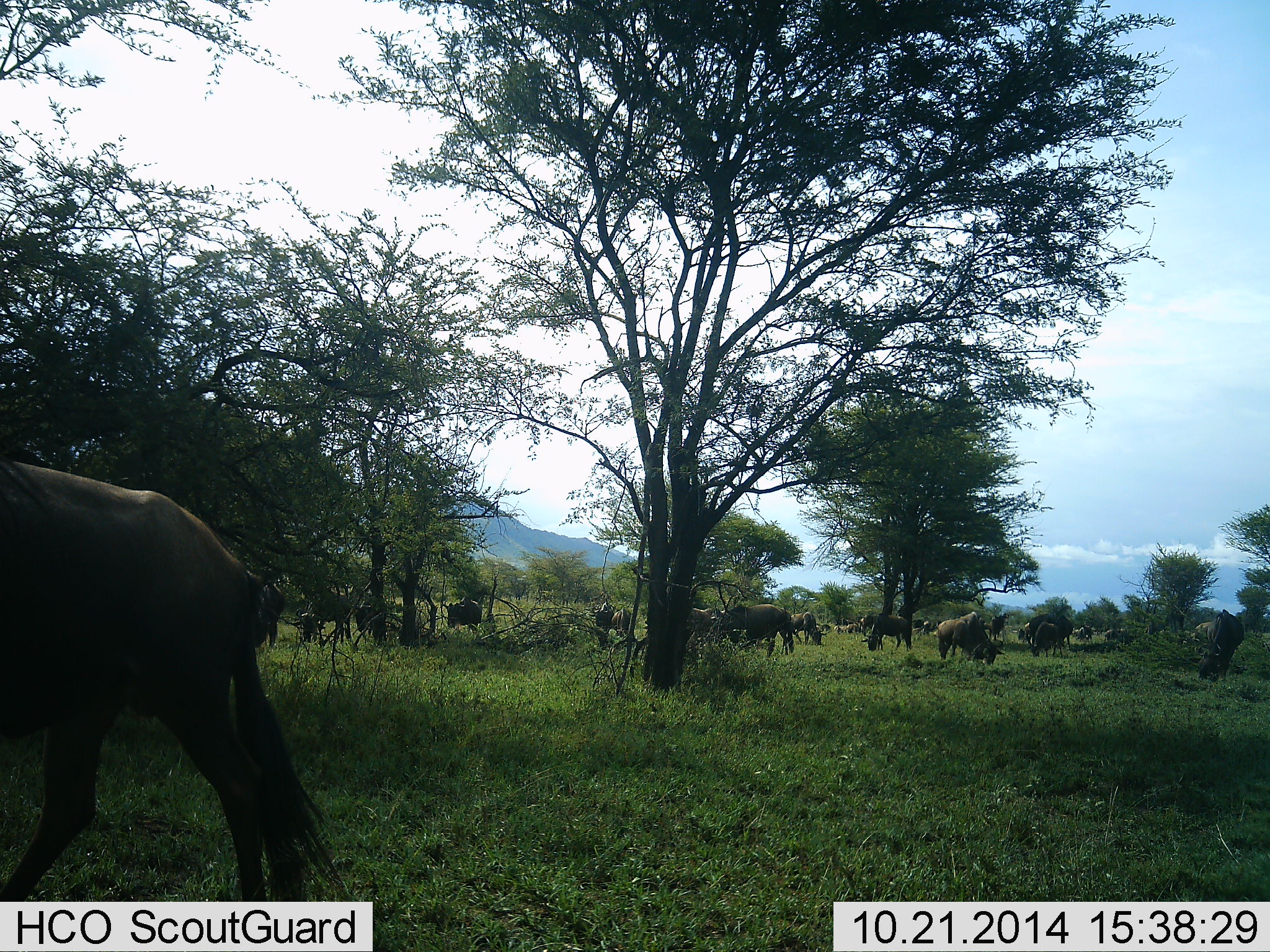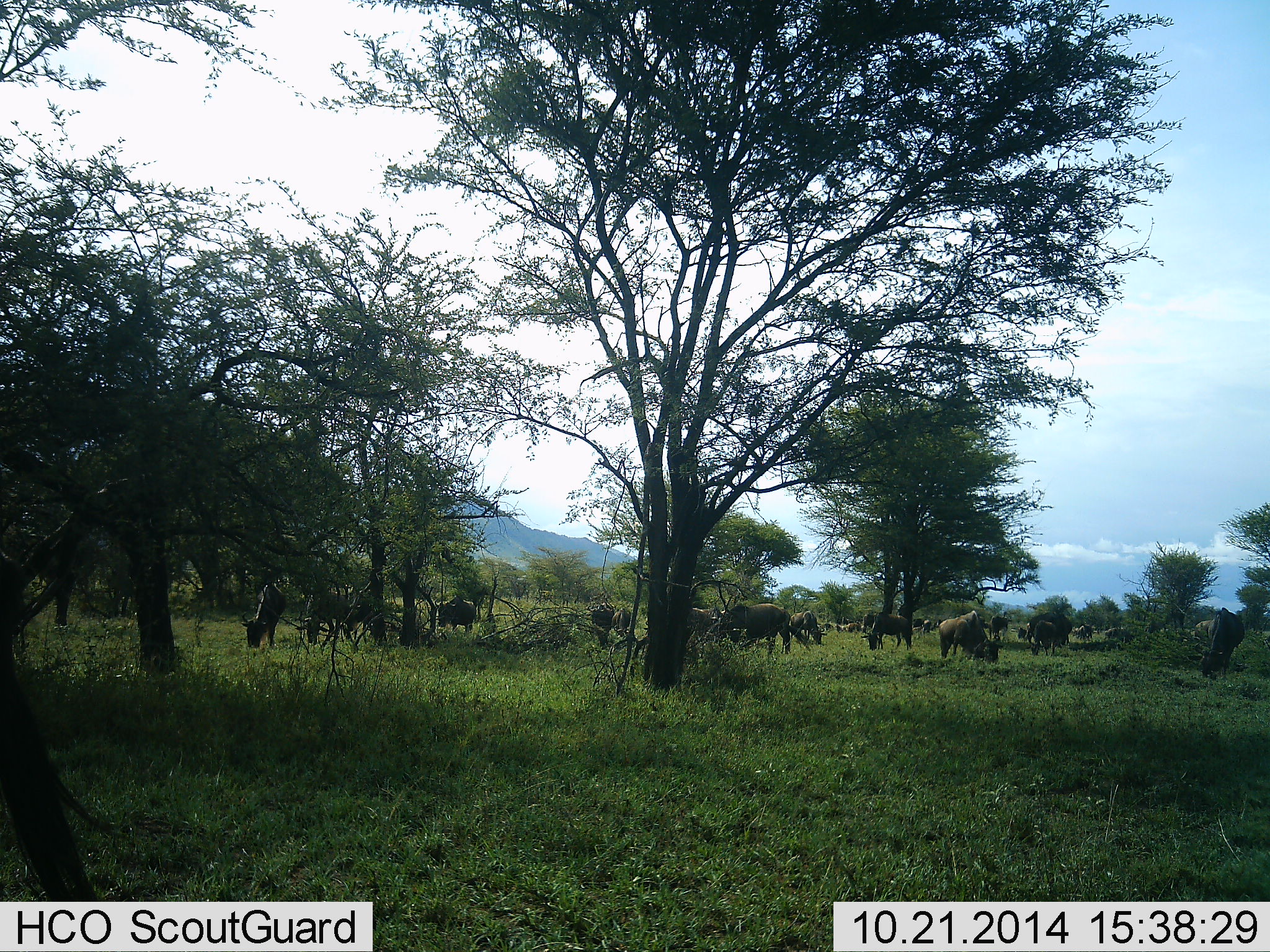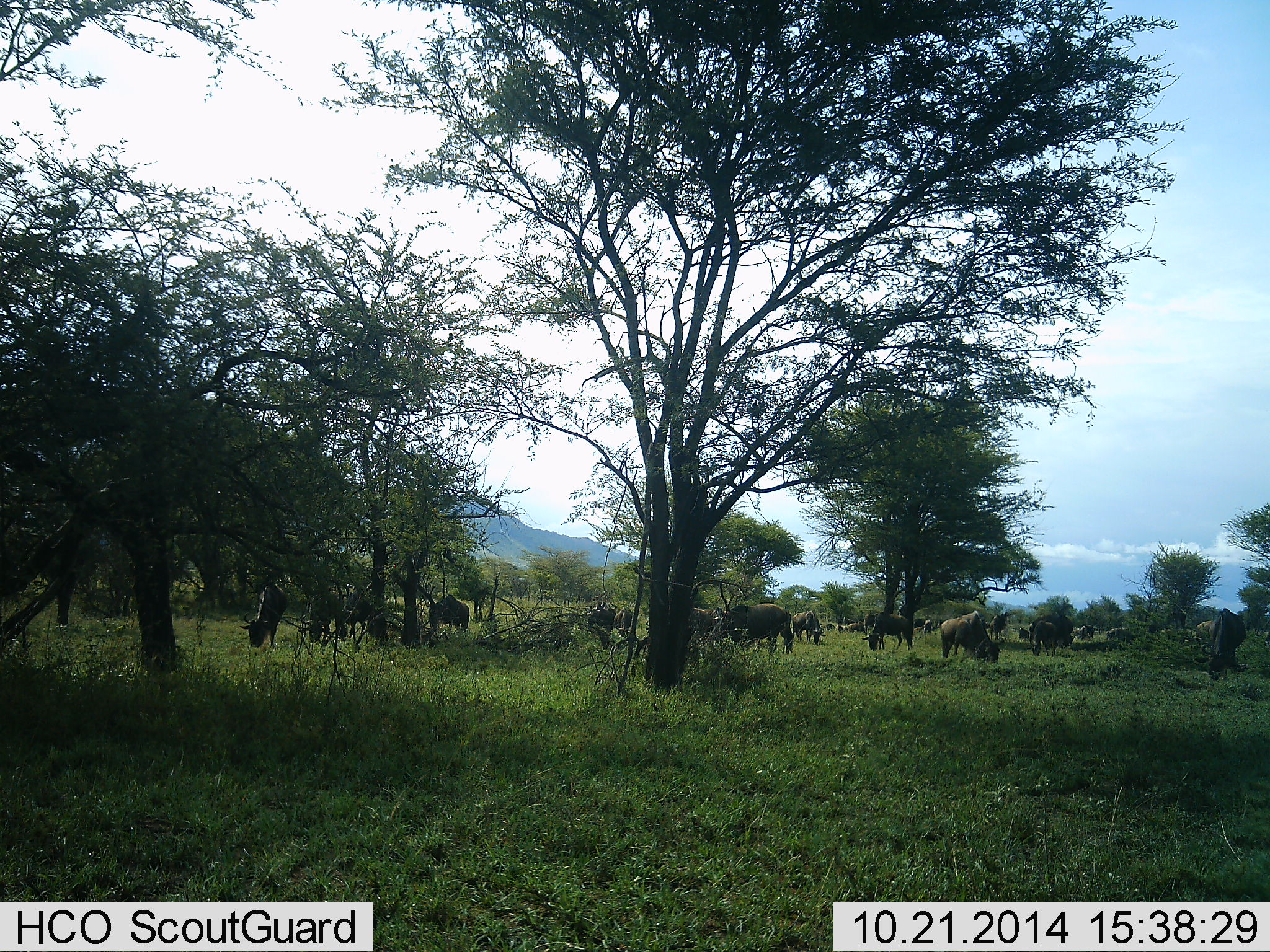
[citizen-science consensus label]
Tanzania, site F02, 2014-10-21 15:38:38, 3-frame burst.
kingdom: Animalia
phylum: Chordata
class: Mammalia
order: Artiodactyla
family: Bovidae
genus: Connochaetes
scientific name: Connochaetes taurinus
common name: blue wildebeest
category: wildebeest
Wildebeest (blue wildebeest) (Connochaetes taurinus), count 11-50. Behavior (volunteer vote fractions): standing 40%, resting 0%, moving 40%, interacting 0%. Young present (vote fraction): 0%. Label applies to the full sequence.